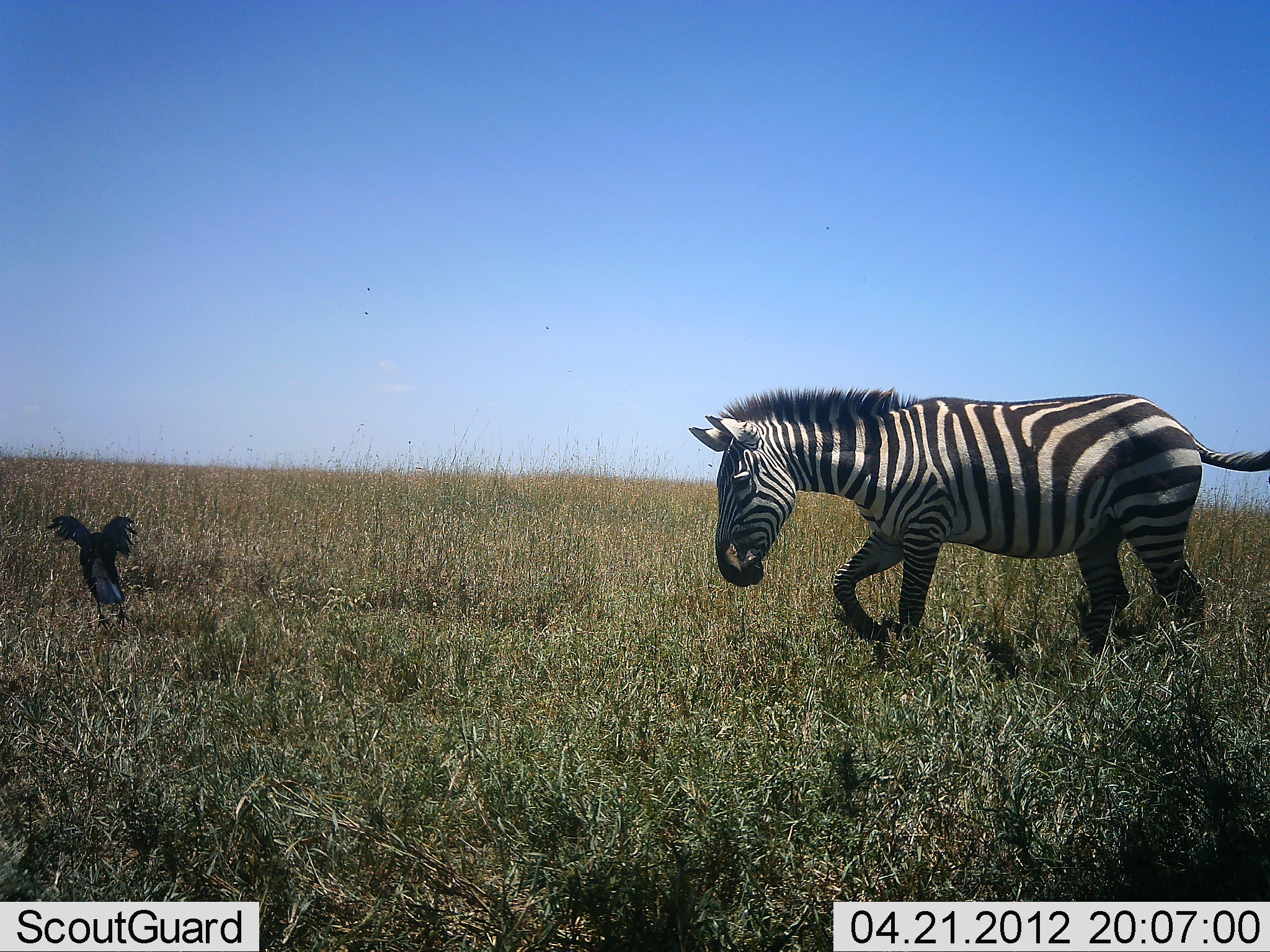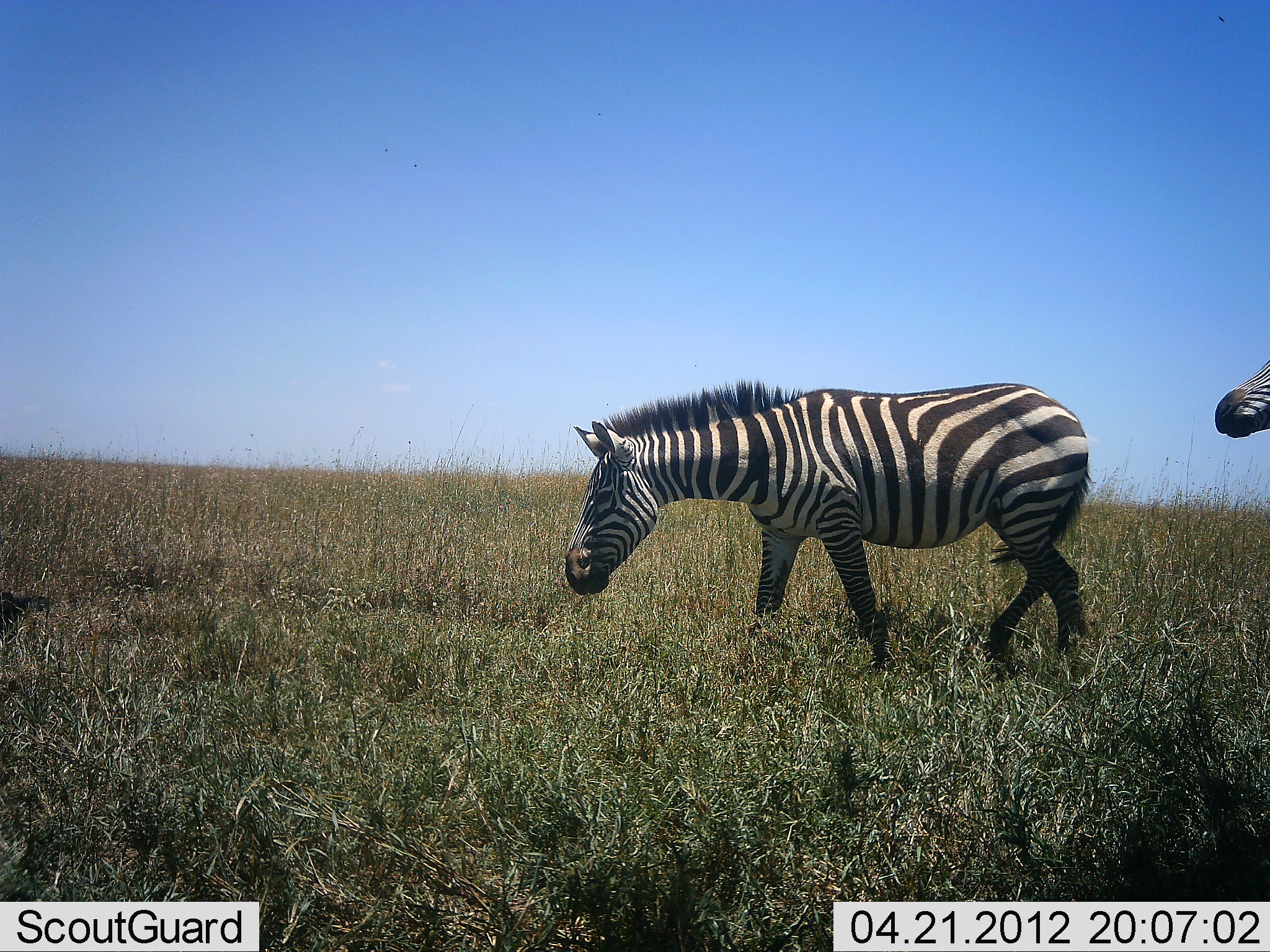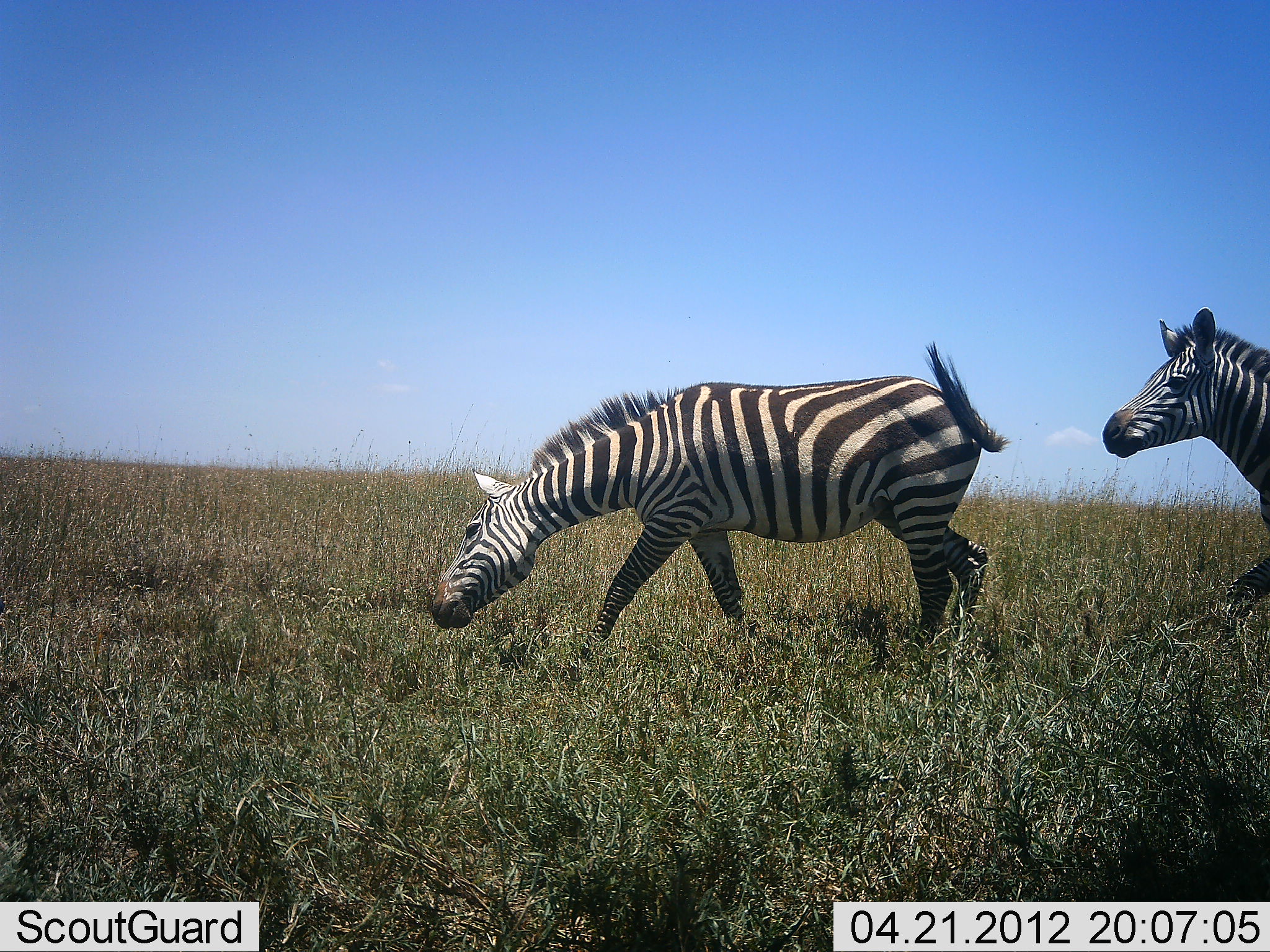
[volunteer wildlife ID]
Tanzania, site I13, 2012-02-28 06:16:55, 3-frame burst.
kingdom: Animalia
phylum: Chordata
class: Aves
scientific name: Aves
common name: bird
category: otherbird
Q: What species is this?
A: Otherbird (bird) (Aves).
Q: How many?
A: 1.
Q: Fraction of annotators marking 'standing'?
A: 0%.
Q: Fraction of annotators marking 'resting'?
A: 0%.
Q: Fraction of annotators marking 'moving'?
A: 100%.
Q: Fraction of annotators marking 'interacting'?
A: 0%.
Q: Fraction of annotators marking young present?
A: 0%.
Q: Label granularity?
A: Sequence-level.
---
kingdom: Animalia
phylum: Chordata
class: Mammalia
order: Perissodactyla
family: Equidae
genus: Equus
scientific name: Equus quagga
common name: plains zebra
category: zebra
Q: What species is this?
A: Zebra (plains zebra) (Equus quagga).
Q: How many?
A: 2.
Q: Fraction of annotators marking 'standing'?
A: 8%.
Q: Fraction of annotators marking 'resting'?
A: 0%.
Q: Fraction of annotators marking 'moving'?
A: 92%.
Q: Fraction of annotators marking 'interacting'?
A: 8%.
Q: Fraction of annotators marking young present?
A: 0%.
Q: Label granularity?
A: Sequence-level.